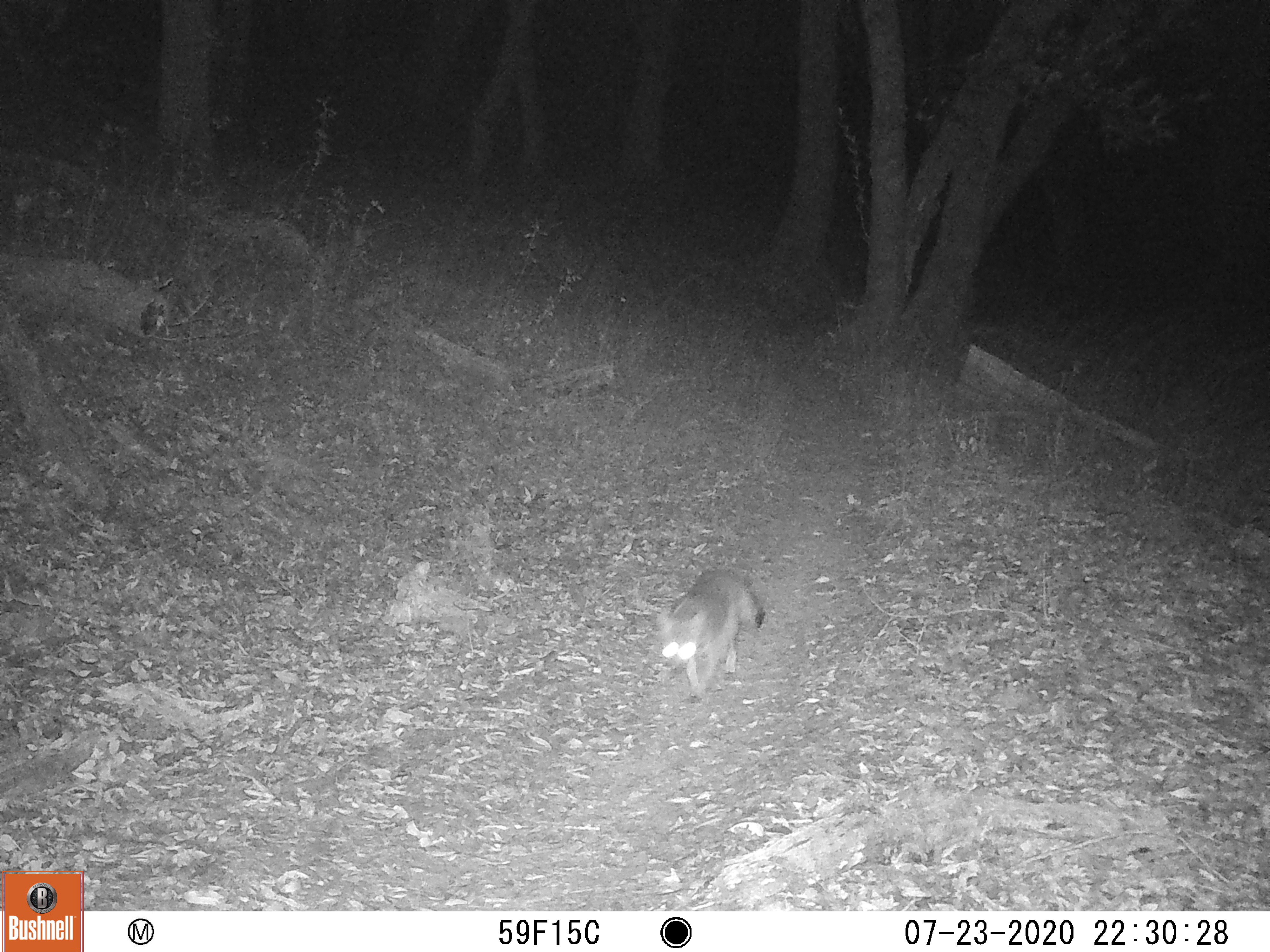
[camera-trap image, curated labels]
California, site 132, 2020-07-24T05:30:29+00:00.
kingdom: Animalia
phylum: Chordata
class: Mammalia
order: Carnivora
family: Canidae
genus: Urocyon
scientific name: Urocyon cinereoargenteus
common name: gray fox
Gray fox (Urocyon cinereoargenteus).